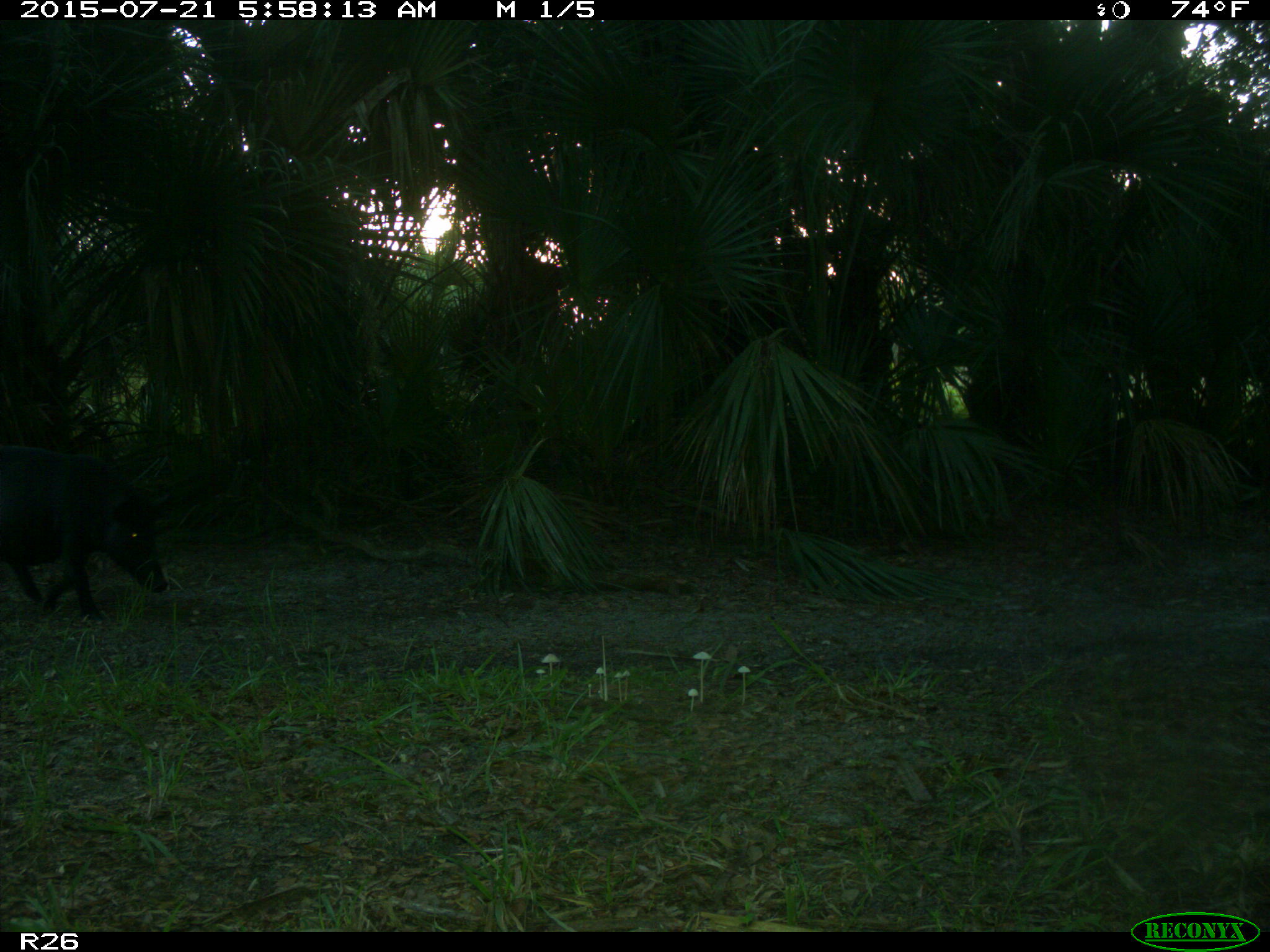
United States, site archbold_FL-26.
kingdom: Animalia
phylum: Chordata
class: Mammalia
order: Artiodactyla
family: Suidae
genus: Sus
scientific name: Sus scrofa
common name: wild boar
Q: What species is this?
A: Sus scrofa (wild boar).